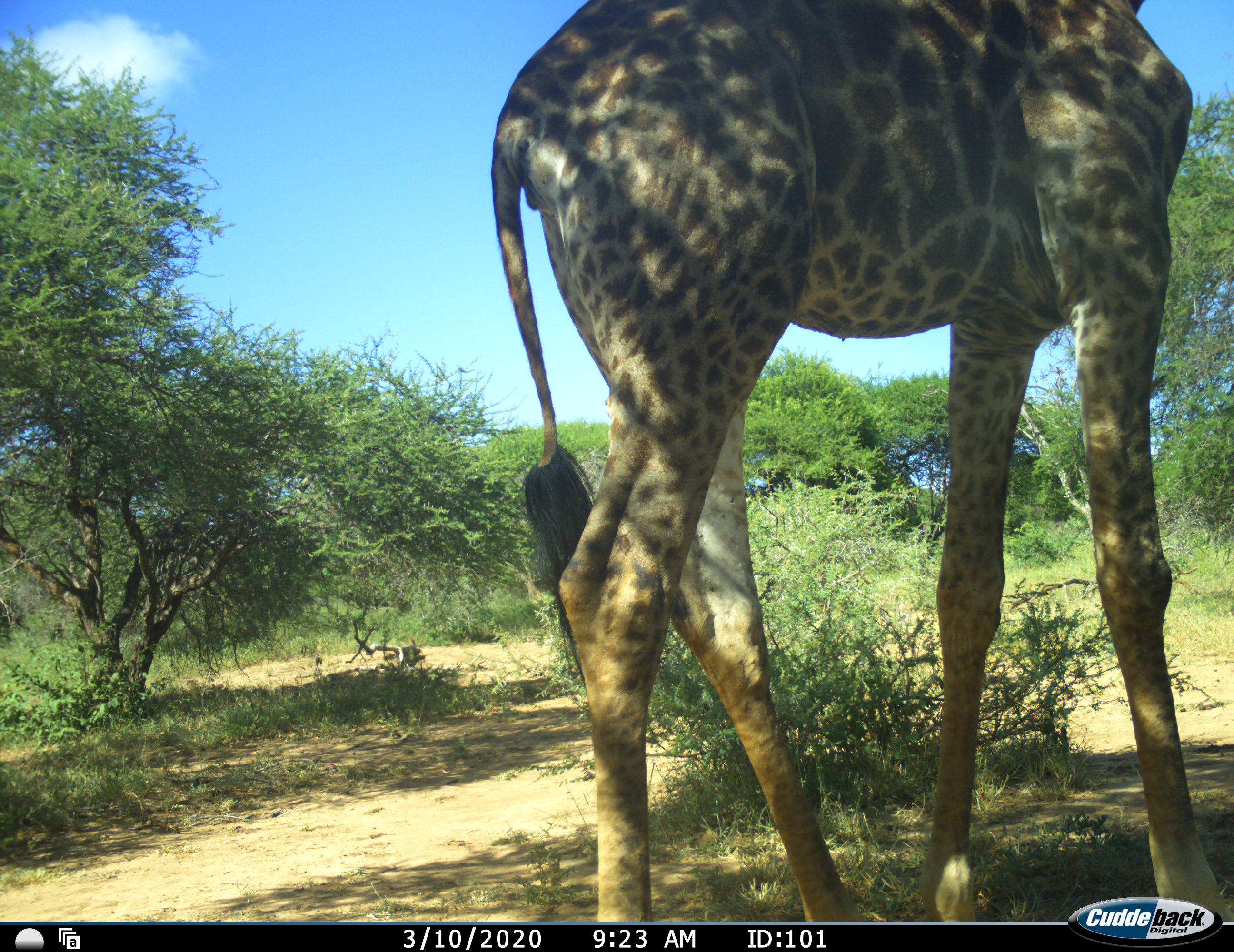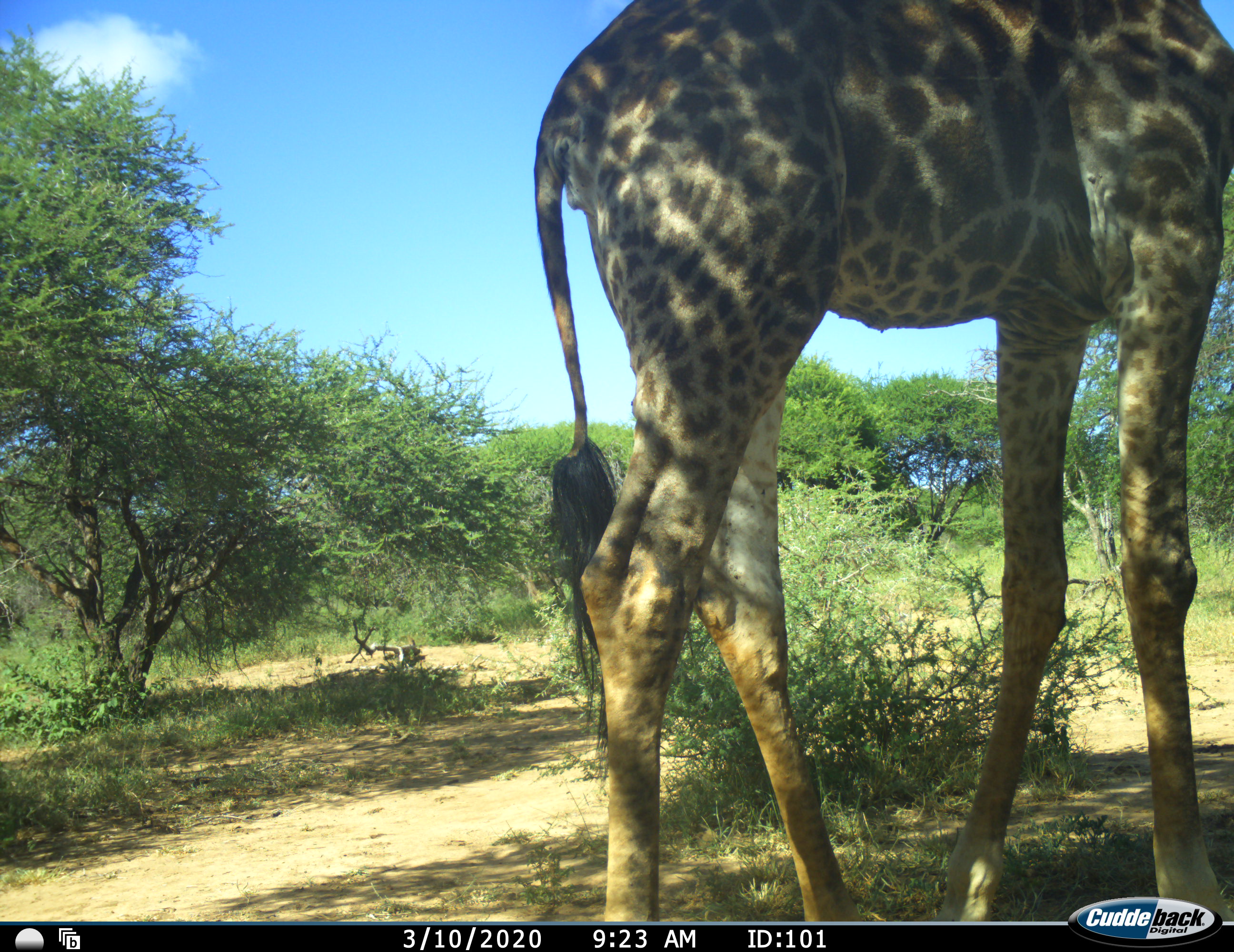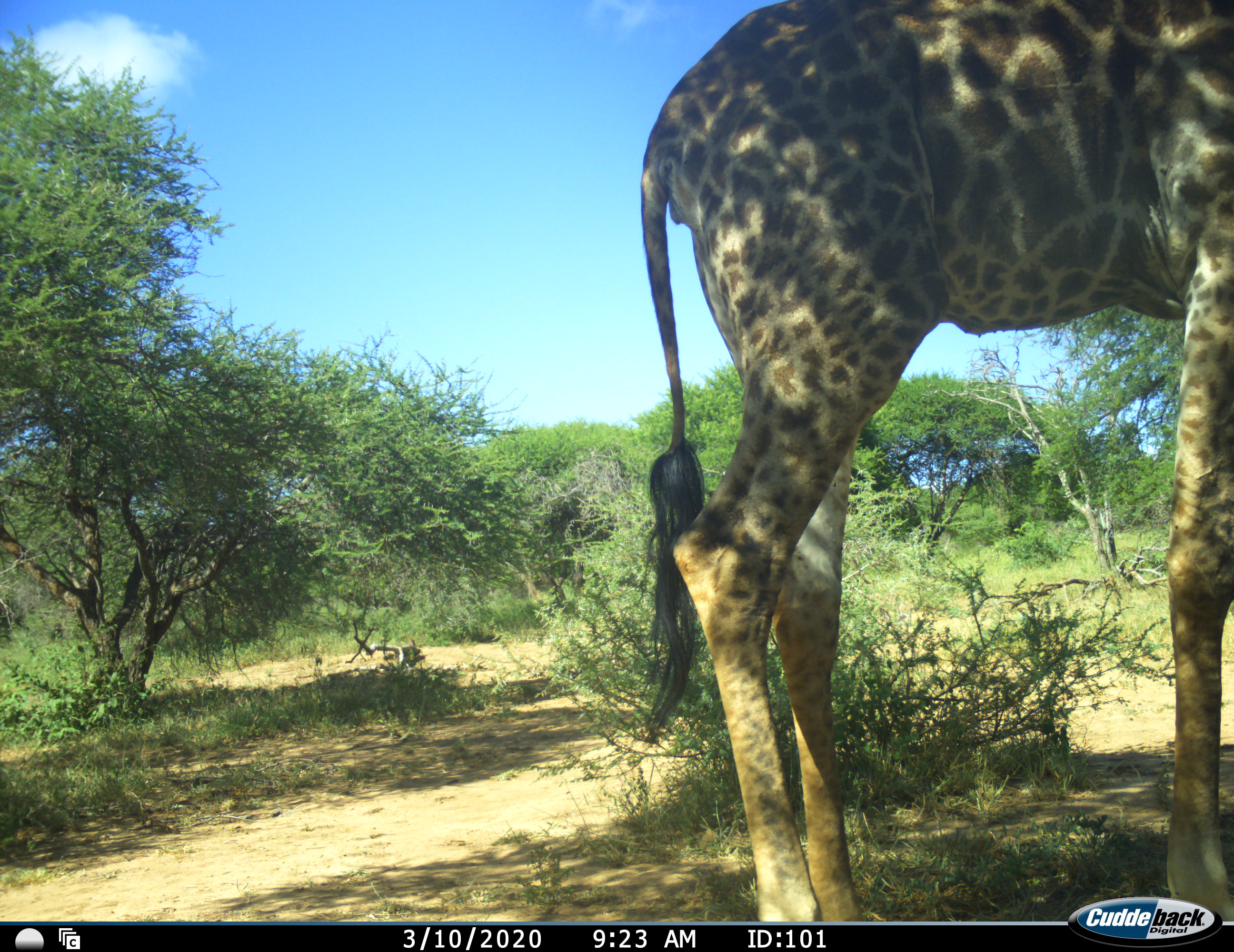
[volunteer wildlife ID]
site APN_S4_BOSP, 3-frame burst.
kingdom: Animalia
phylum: Chordata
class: Mammalia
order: Artiodactyla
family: Giraffidae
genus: Giraffa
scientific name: Giraffa camelopardalis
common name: giraffe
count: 1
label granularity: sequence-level